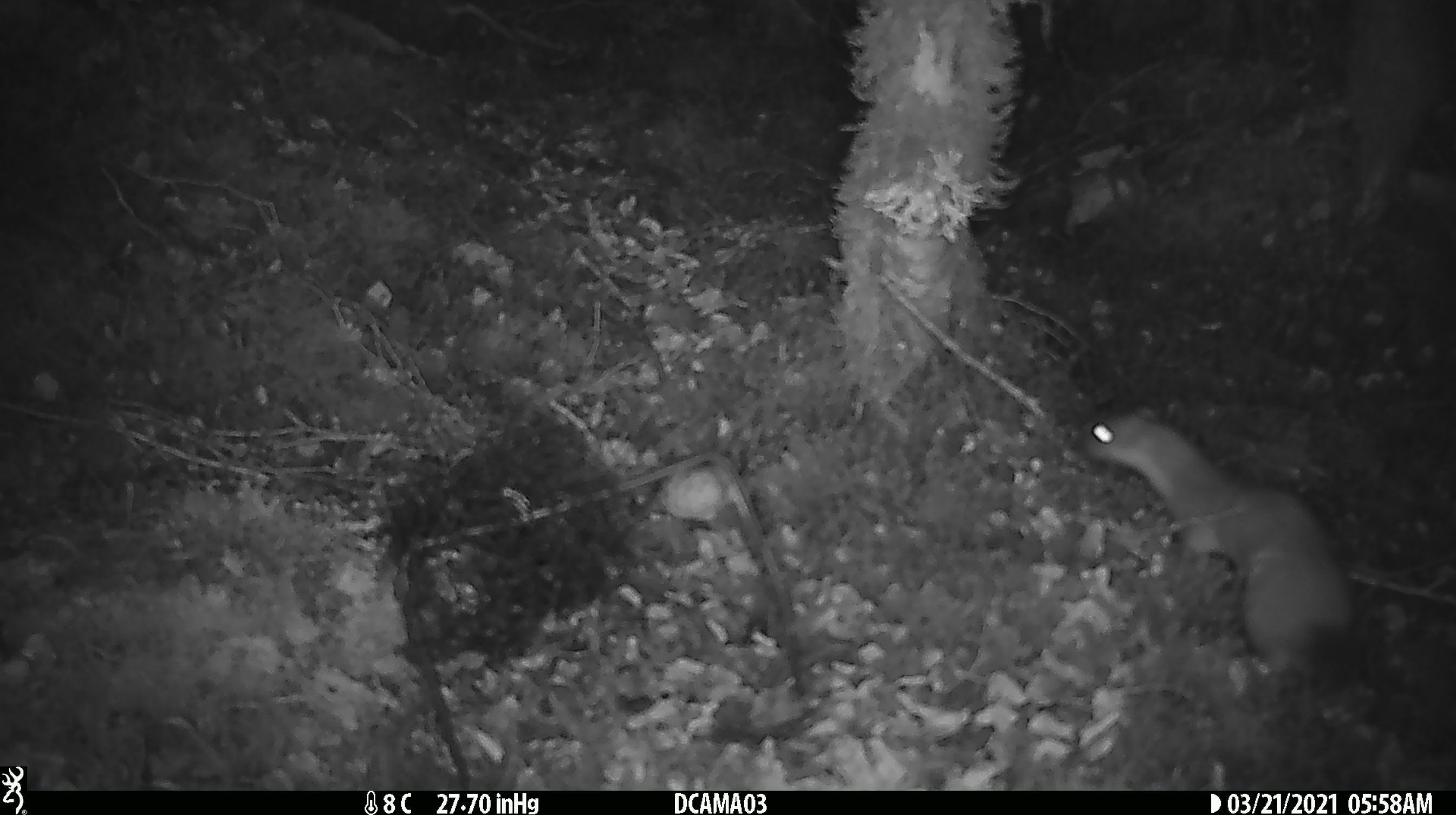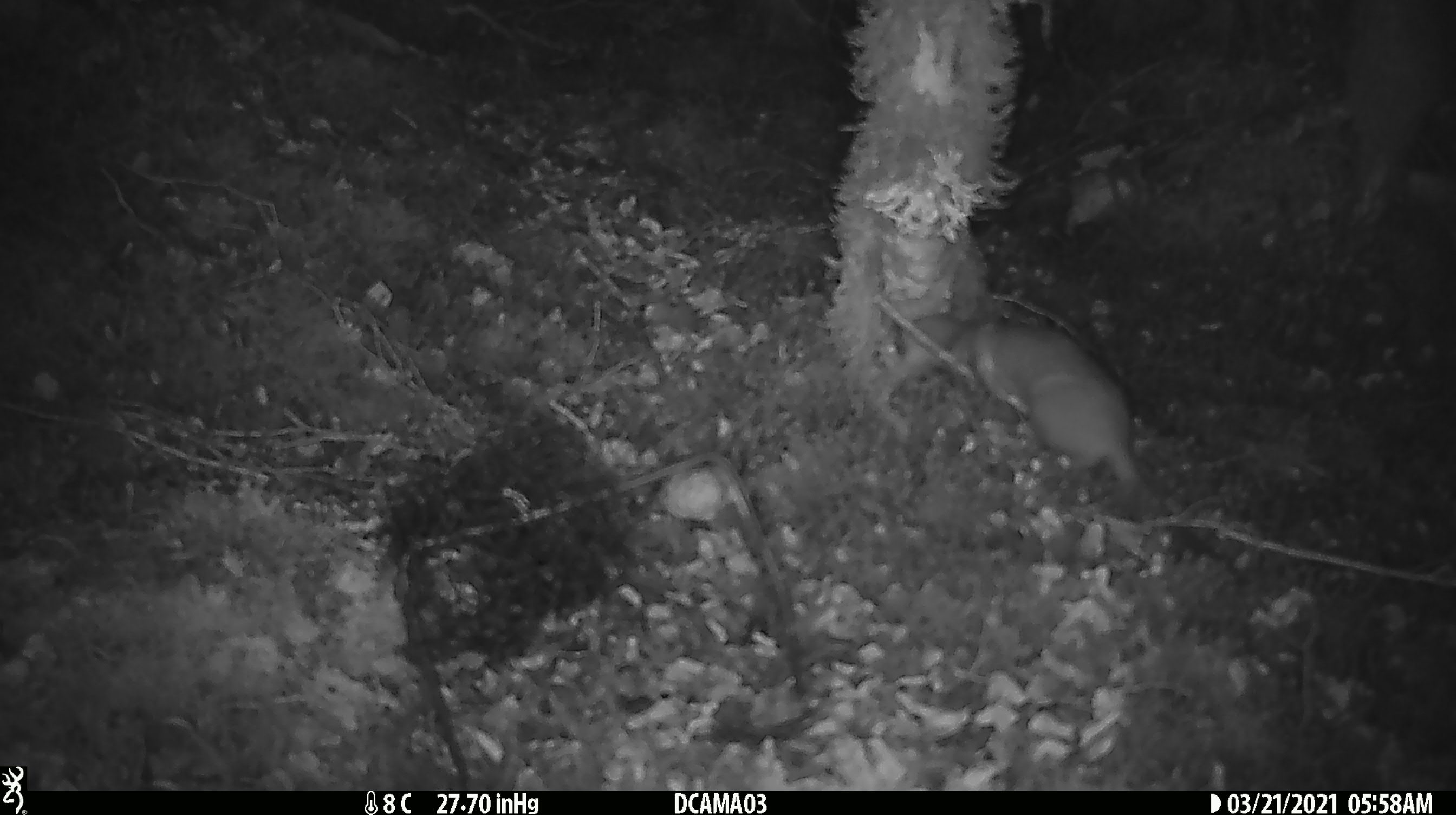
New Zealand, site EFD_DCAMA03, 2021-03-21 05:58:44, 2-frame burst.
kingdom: Animalia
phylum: Chordata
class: Mammalia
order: Carnivora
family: Mustelidae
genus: Mustela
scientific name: Mustela erminea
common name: stoat